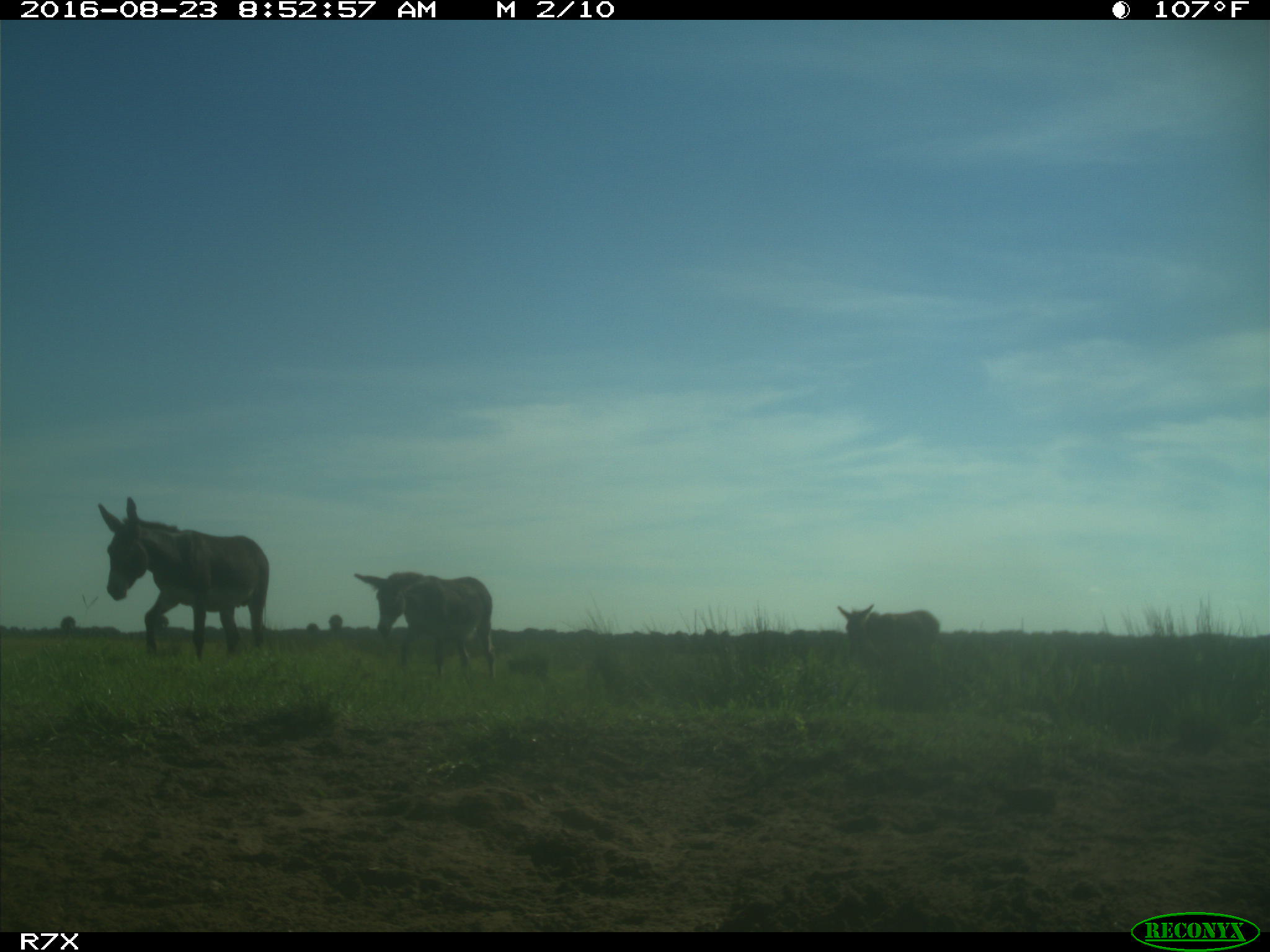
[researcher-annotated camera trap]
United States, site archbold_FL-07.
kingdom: Animalia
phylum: Chordata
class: Mammalia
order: Perissodactyla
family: Equidae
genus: Equus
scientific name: Equus africanus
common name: african wild ass